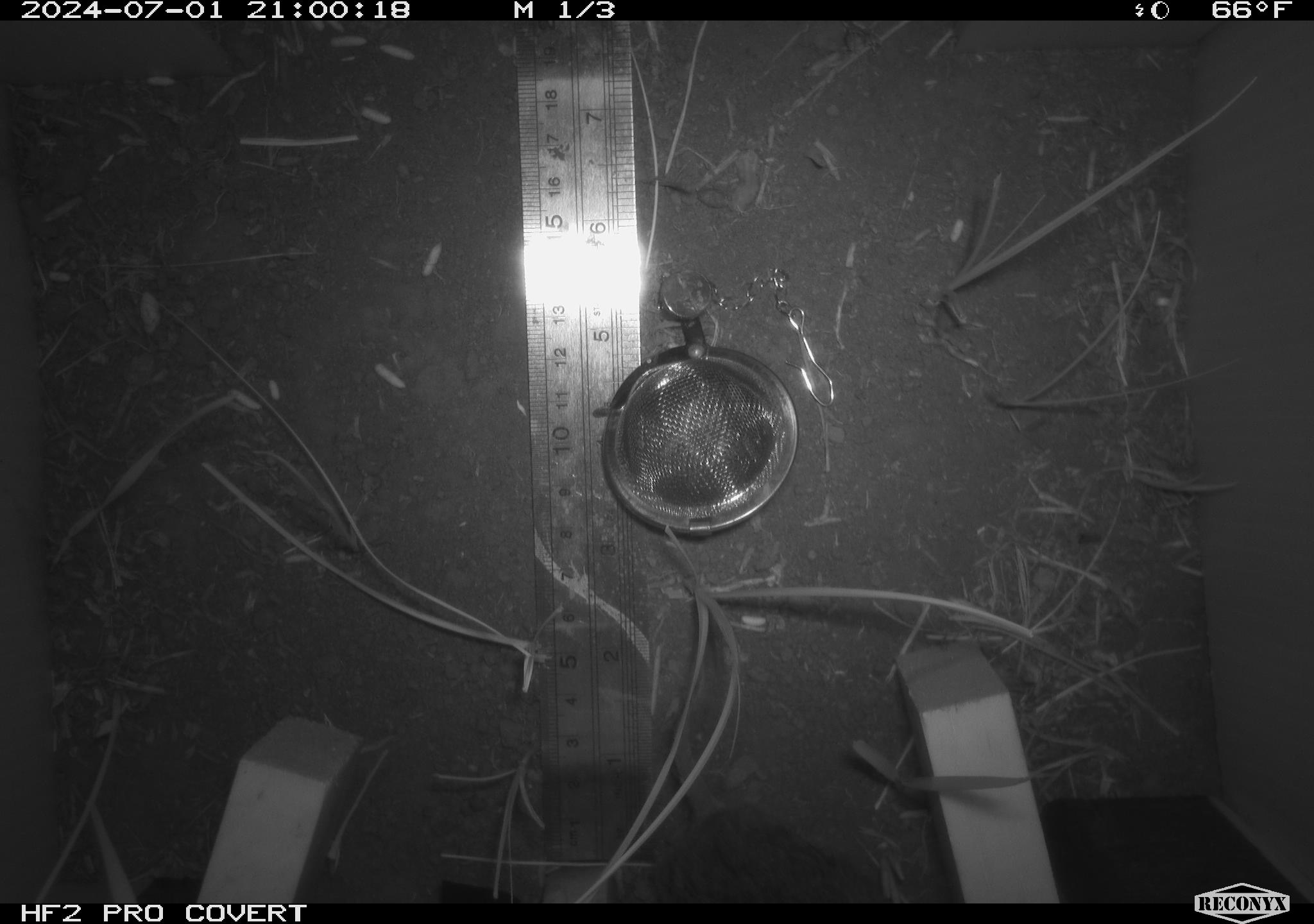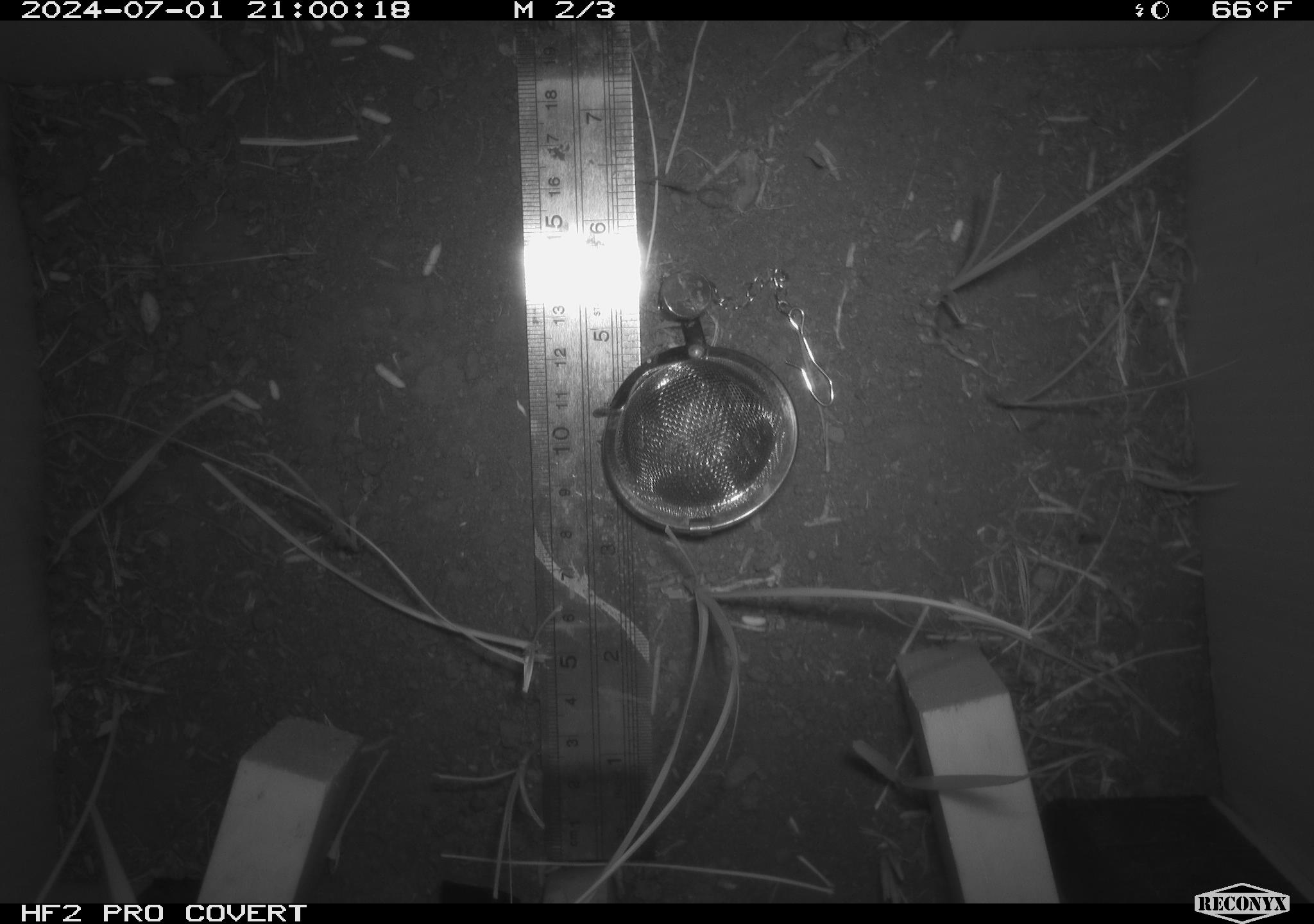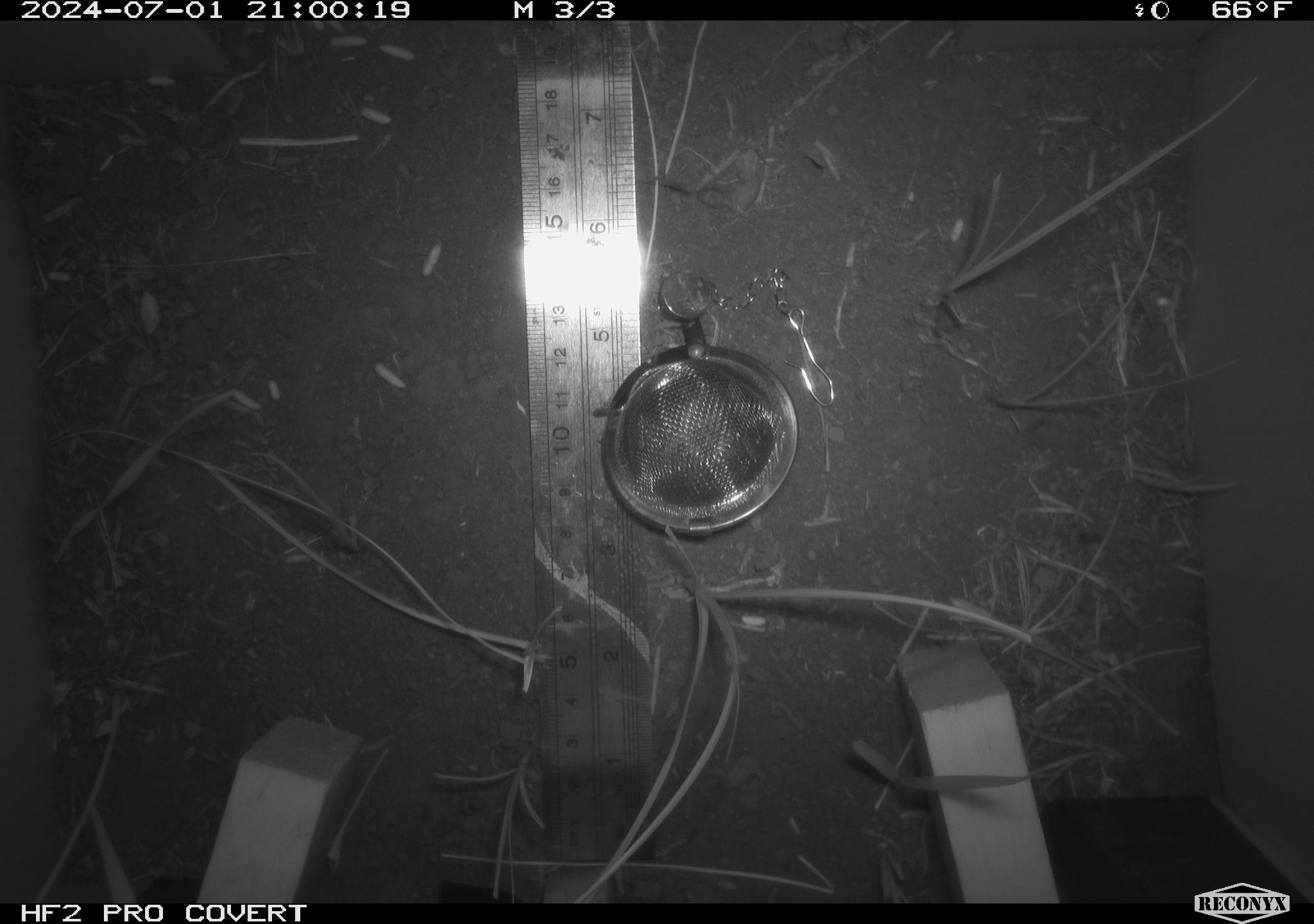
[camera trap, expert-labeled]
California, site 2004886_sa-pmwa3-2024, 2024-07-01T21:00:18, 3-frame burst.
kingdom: Animalia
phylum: Chordata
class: Mammalia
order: Rodentia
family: Cricetidae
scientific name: Arvicolinae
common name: voles, lemmings, and muskrats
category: arvicolinae subfamily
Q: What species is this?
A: Arvicolinae subfamily (voles, lemmings, and muskrats) (Arvicolinae).